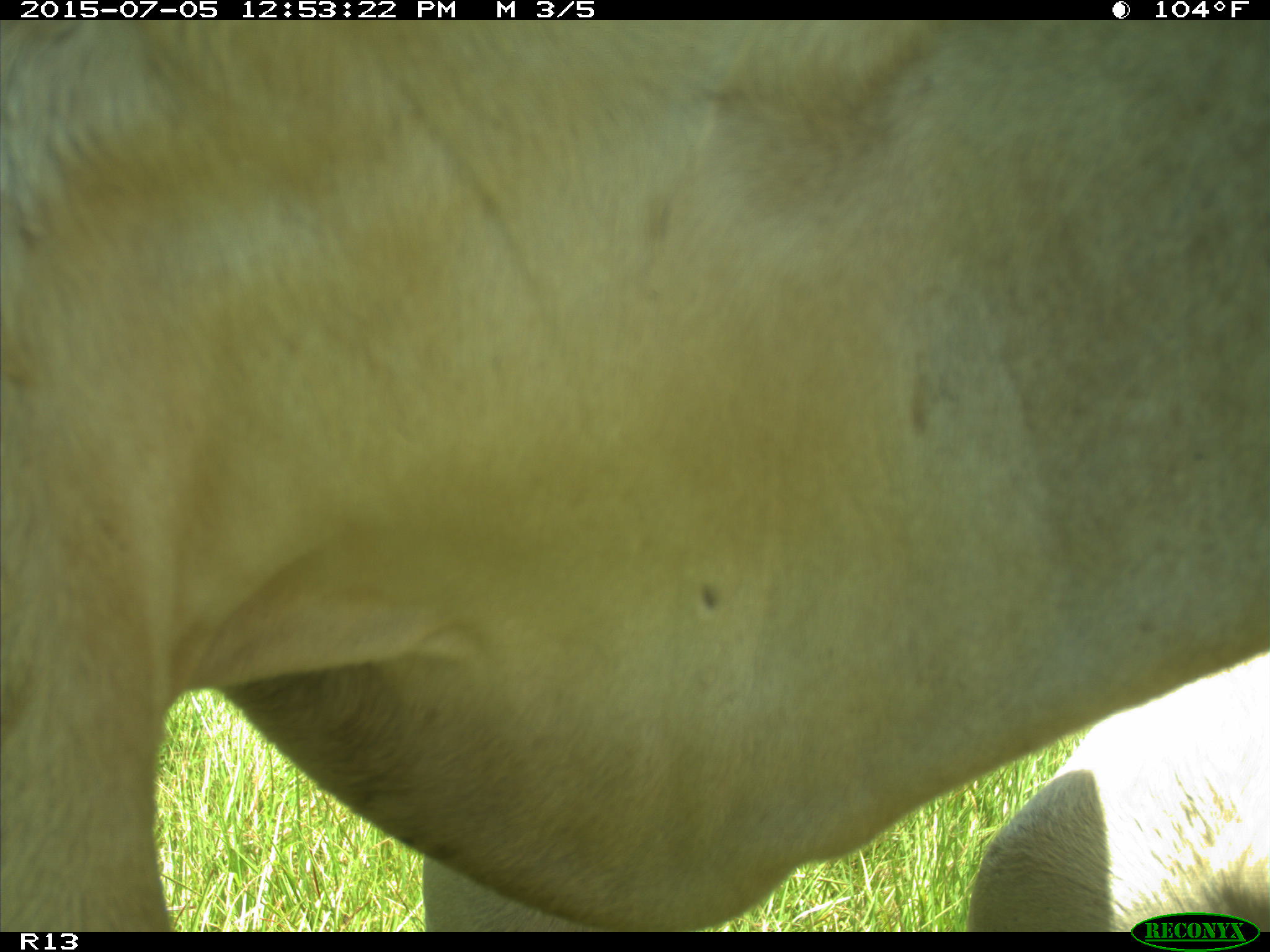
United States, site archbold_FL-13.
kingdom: Animalia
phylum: Chordata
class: Mammalia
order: Artiodactyla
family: Bovidae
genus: Bos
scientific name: Bos taurus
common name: domestic cow